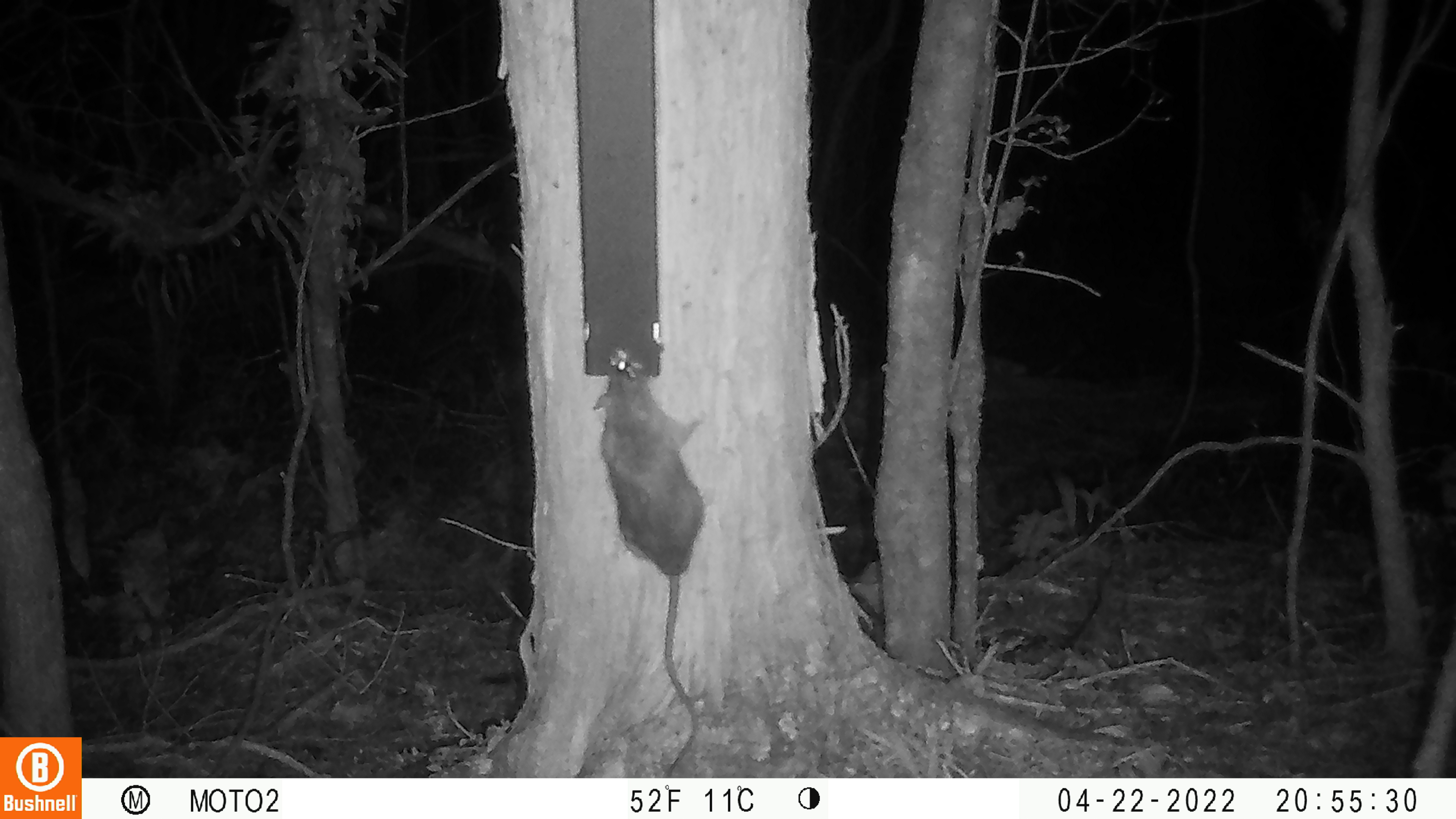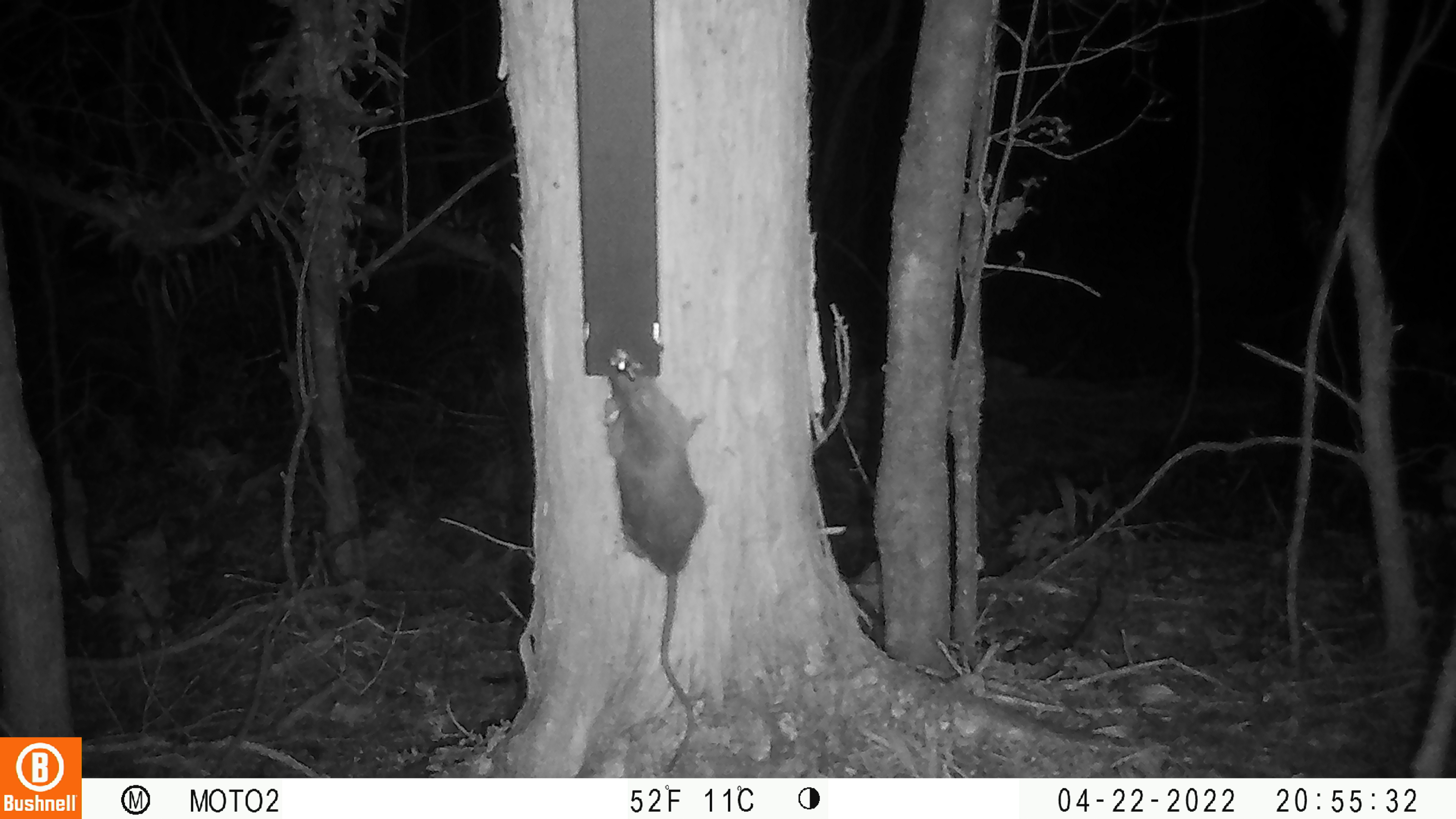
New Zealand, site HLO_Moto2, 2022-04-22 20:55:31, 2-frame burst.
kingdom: Animalia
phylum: Chordata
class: Mammalia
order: Rodentia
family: Muridae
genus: Rattus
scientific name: Rattus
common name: rat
Rat (Rattus).